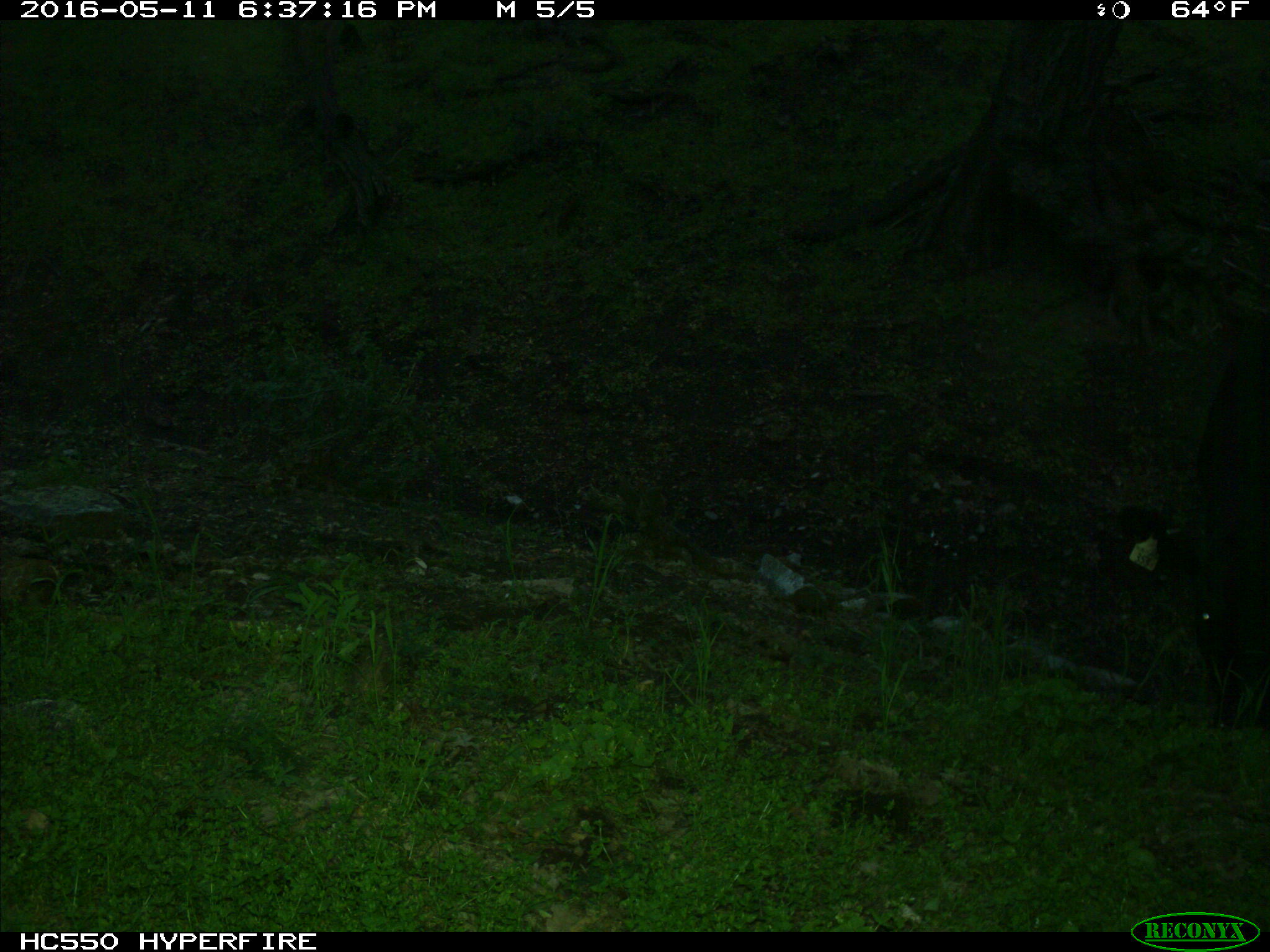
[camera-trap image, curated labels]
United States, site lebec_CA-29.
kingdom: Animalia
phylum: Chordata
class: Mammalia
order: Artiodactyla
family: Bovidae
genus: Bos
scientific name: Bos taurus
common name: domestic cow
Bos taurus (domestic cow).